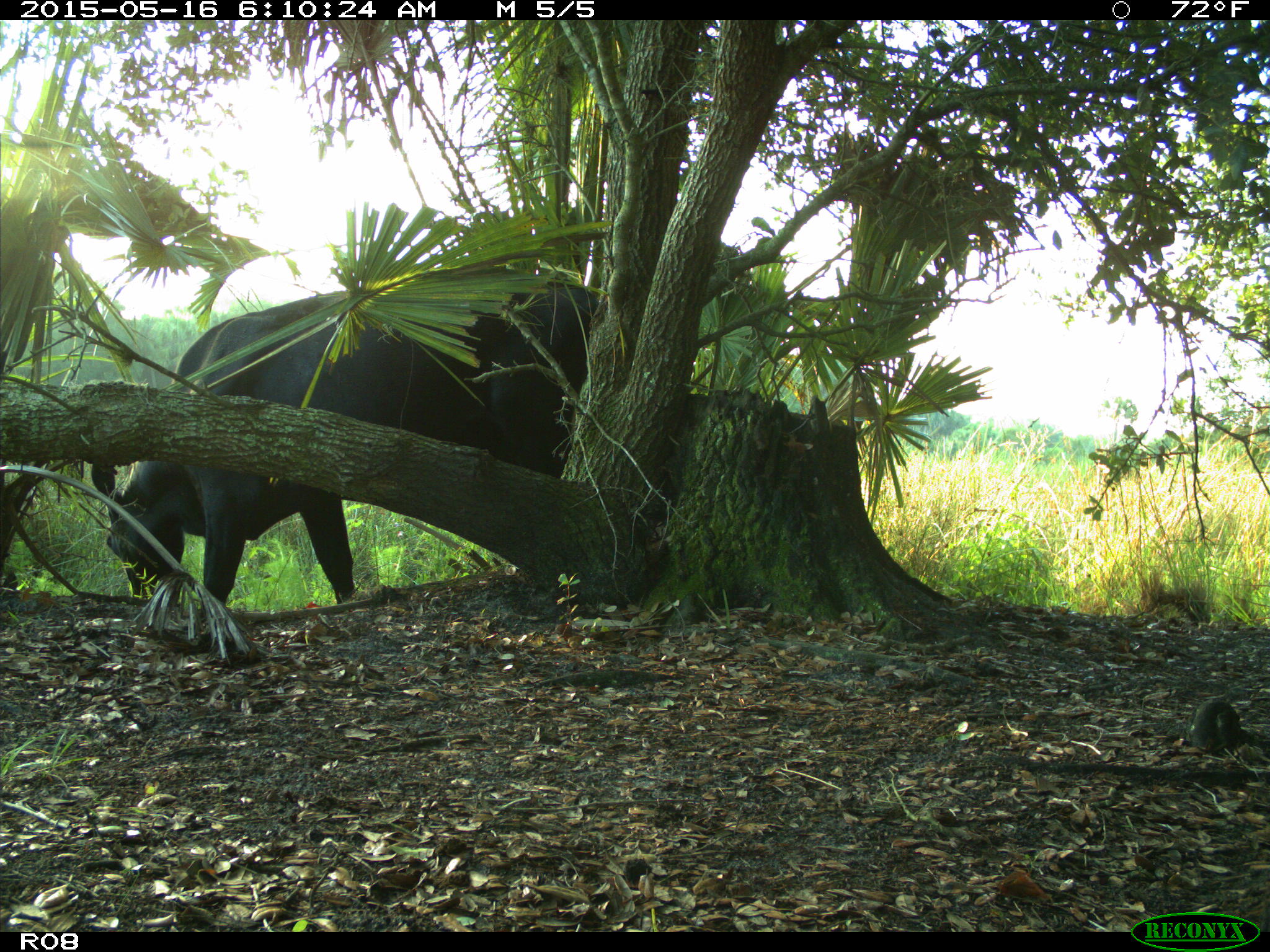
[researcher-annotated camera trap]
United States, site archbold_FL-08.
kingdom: Animalia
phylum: Chordata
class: Mammalia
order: Artiodactyla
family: Bovidae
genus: Bos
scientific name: Bos taurus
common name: domestic cow